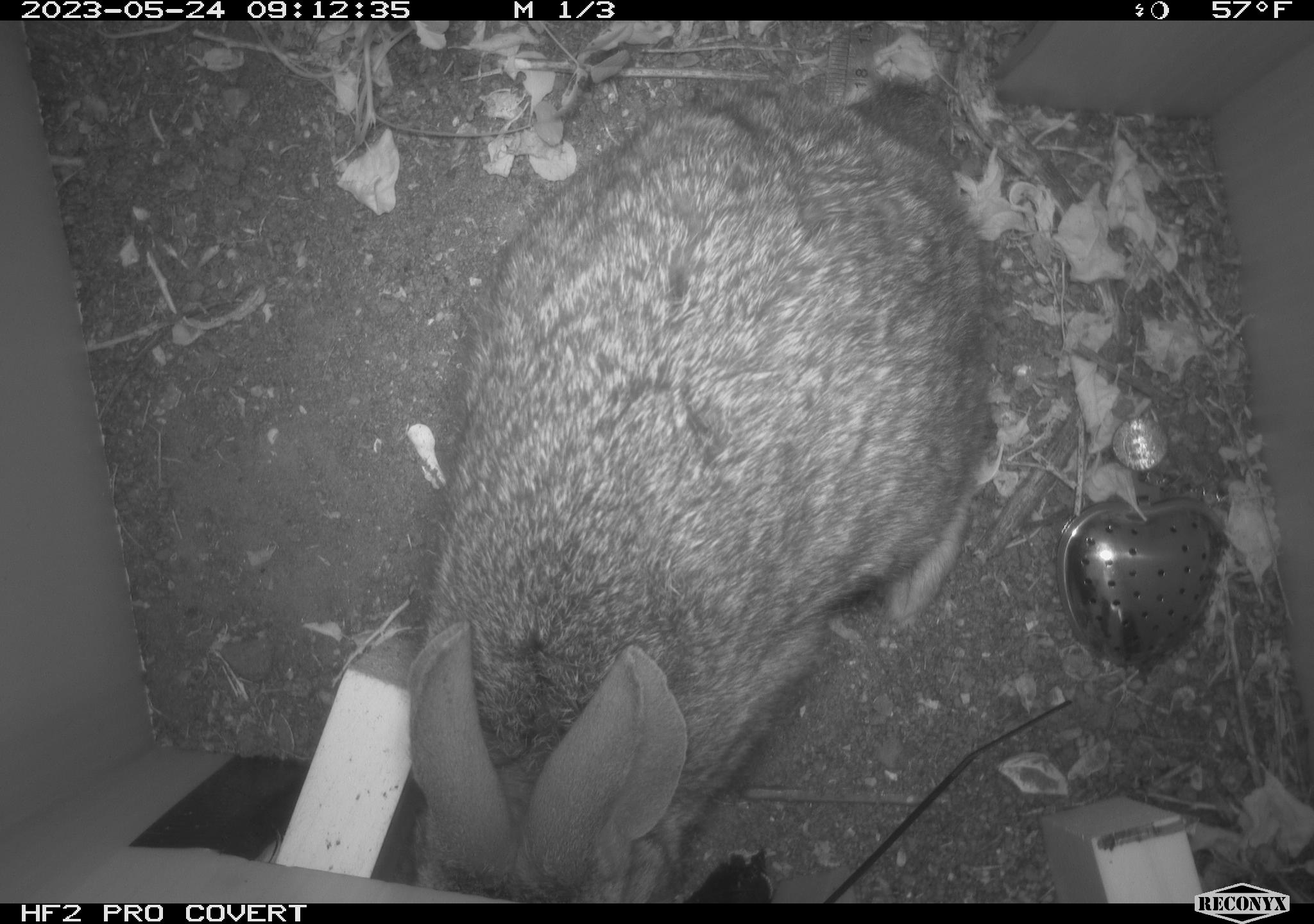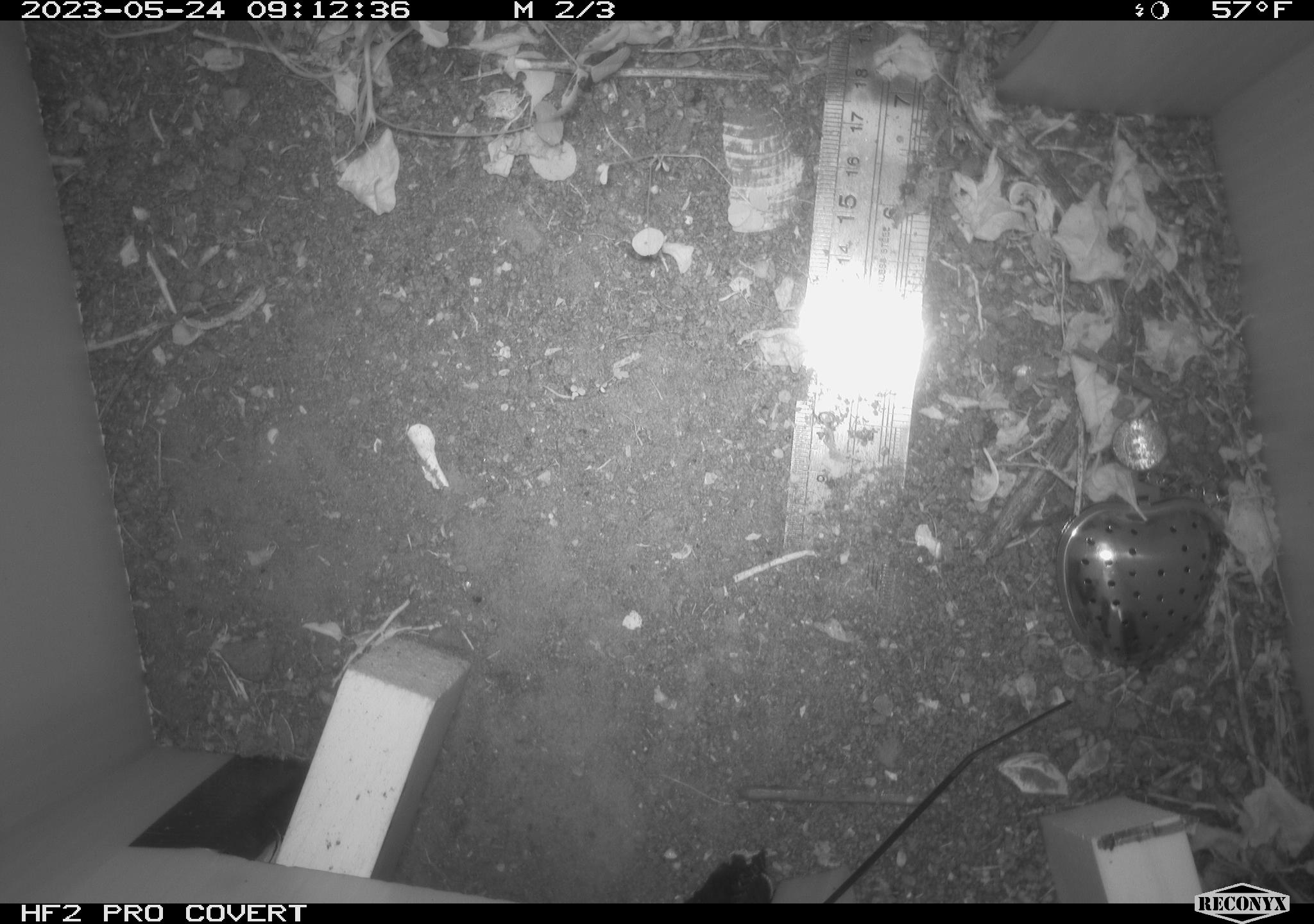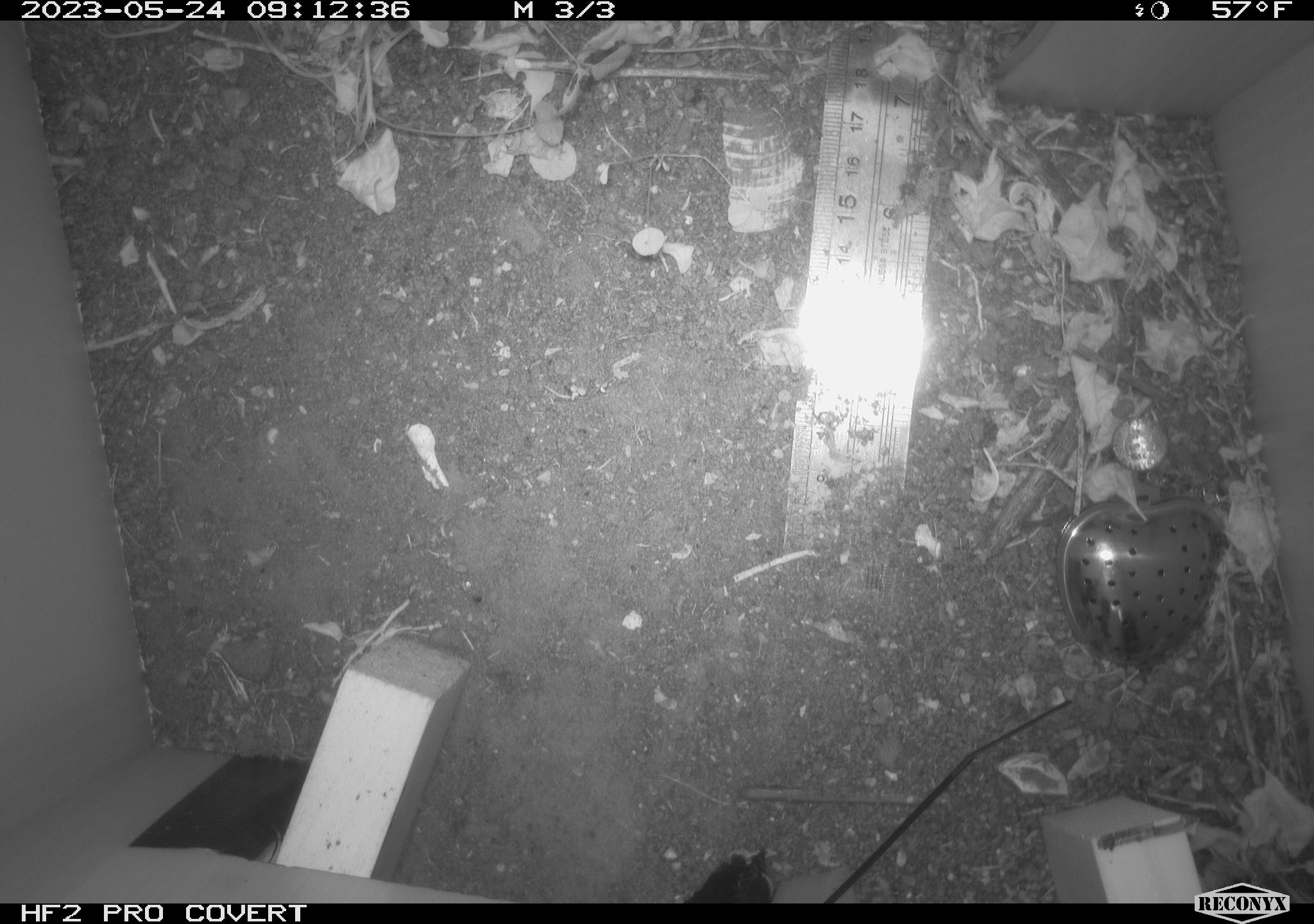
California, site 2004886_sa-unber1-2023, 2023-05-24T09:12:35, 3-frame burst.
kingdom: Animalia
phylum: Chordata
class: Mammalia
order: Lagomorpha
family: Leporidae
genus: Sylvilagus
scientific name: Sylvilagus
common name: cottontail rabbits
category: sylvilagus species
Sylvilagus species (cottontail rabbits) (Sylvilagus).